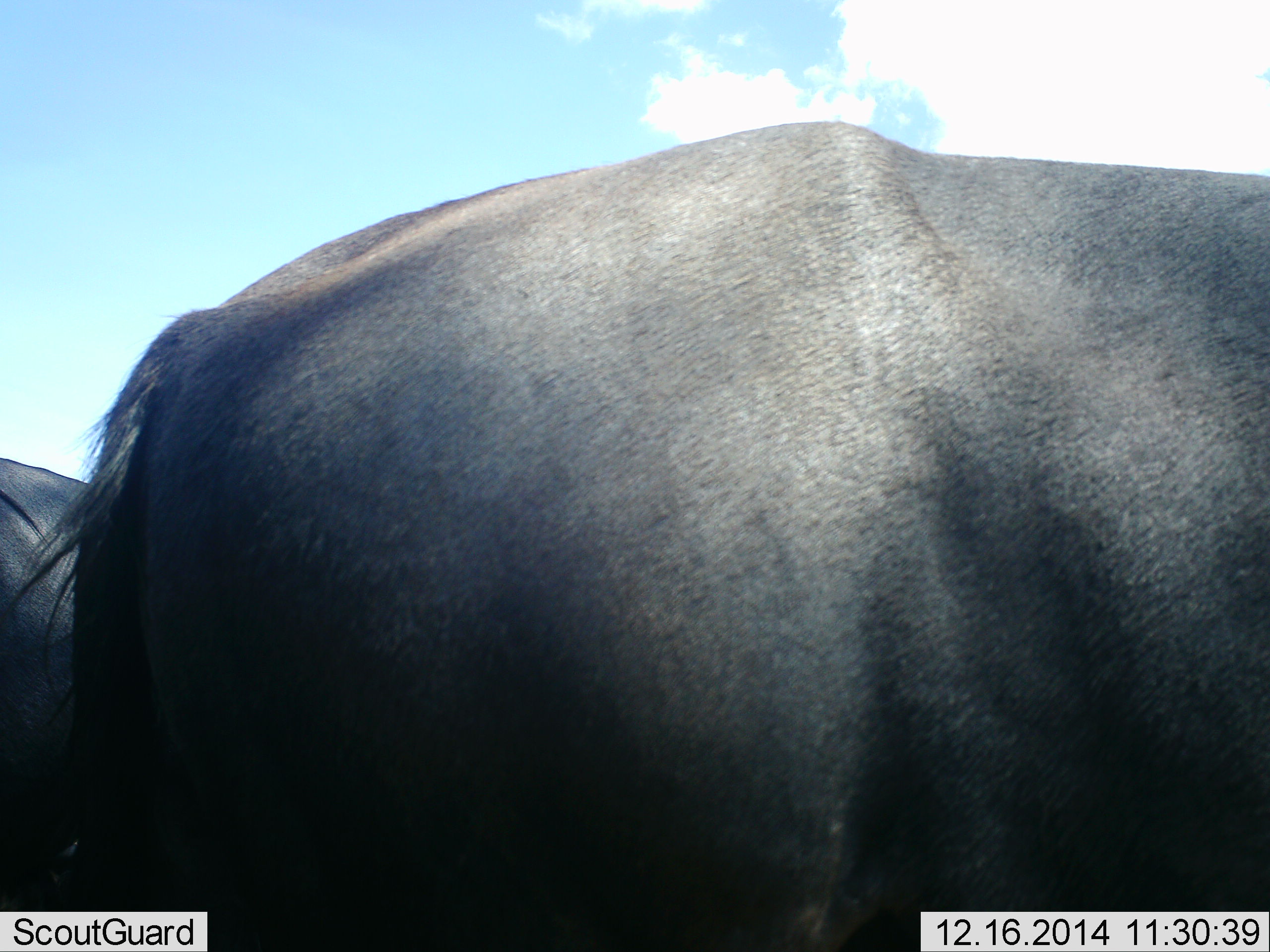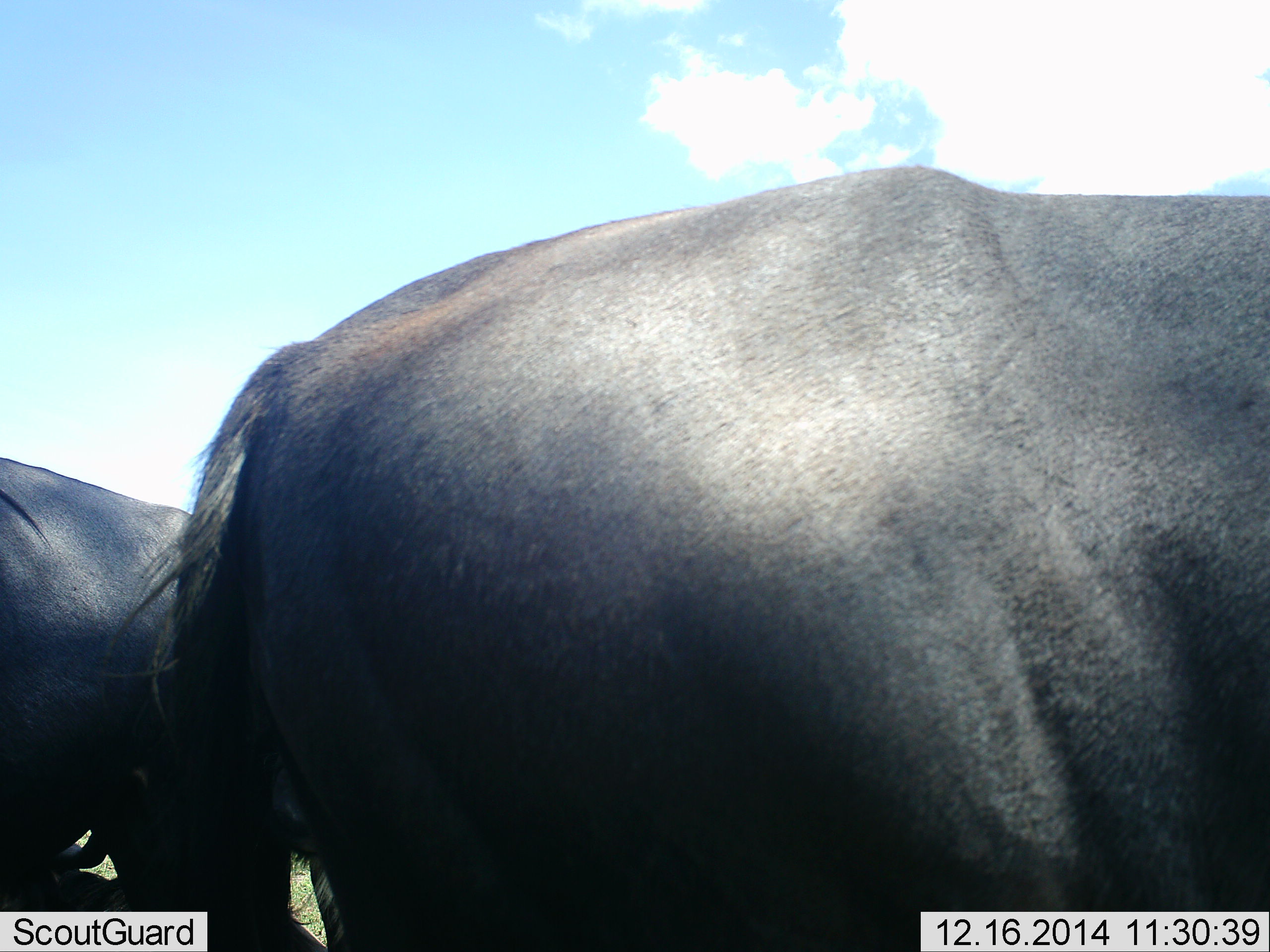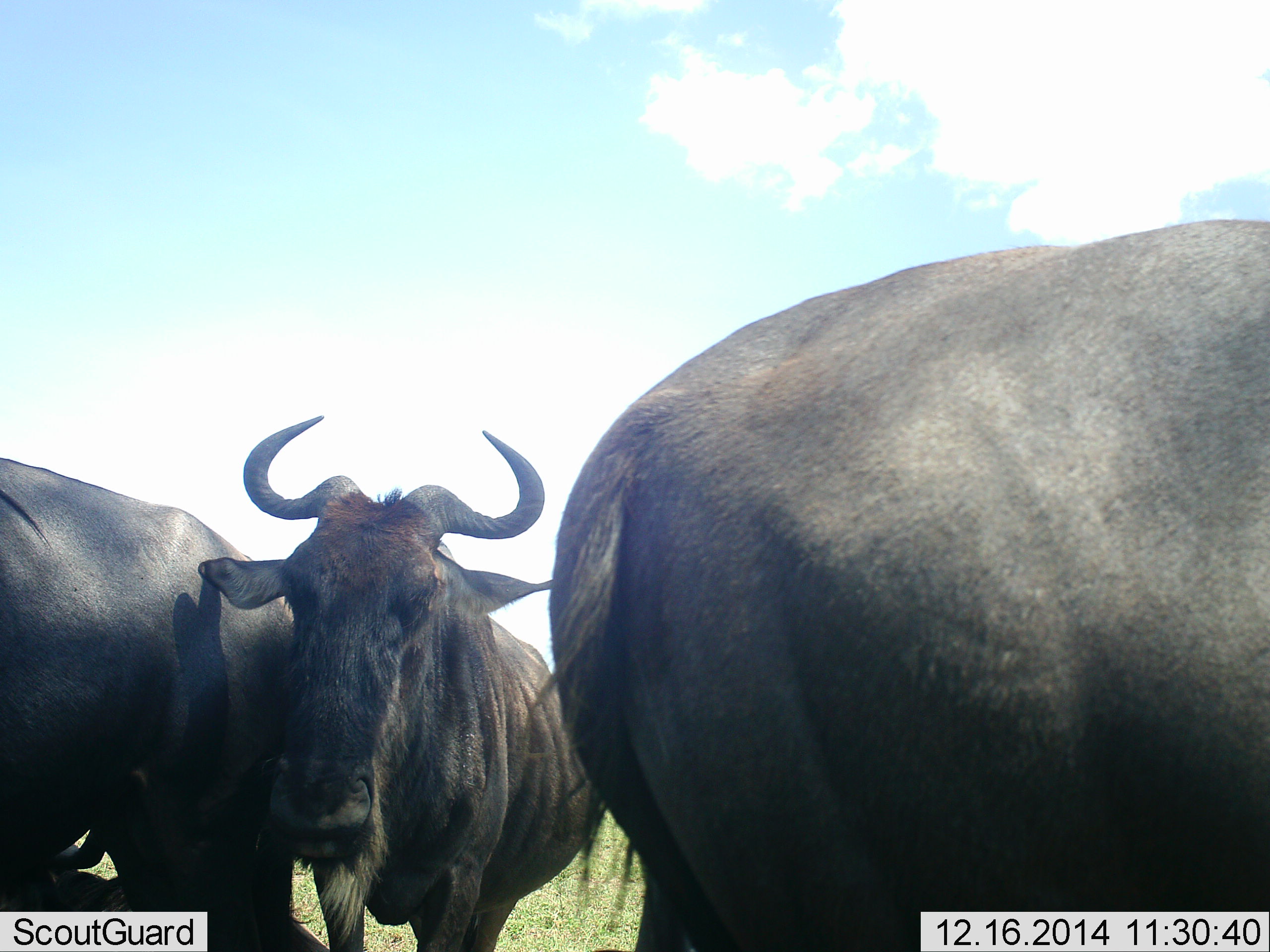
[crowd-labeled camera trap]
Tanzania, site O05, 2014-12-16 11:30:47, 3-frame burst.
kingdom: Animalia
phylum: Chordata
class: Mammalia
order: Artiodactyla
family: Bovidae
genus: Connochaetes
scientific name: Connochaetes taurinus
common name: blue wildebeest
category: wildebeest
Wildebeest (blue wildebeest) (Connochaetes taurinus), count 4. Behavior (volunteer vote fractions): standing 100%, resting 40%, moving 60%, interacting 0%. Young present (vote fraction): 10%. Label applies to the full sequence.